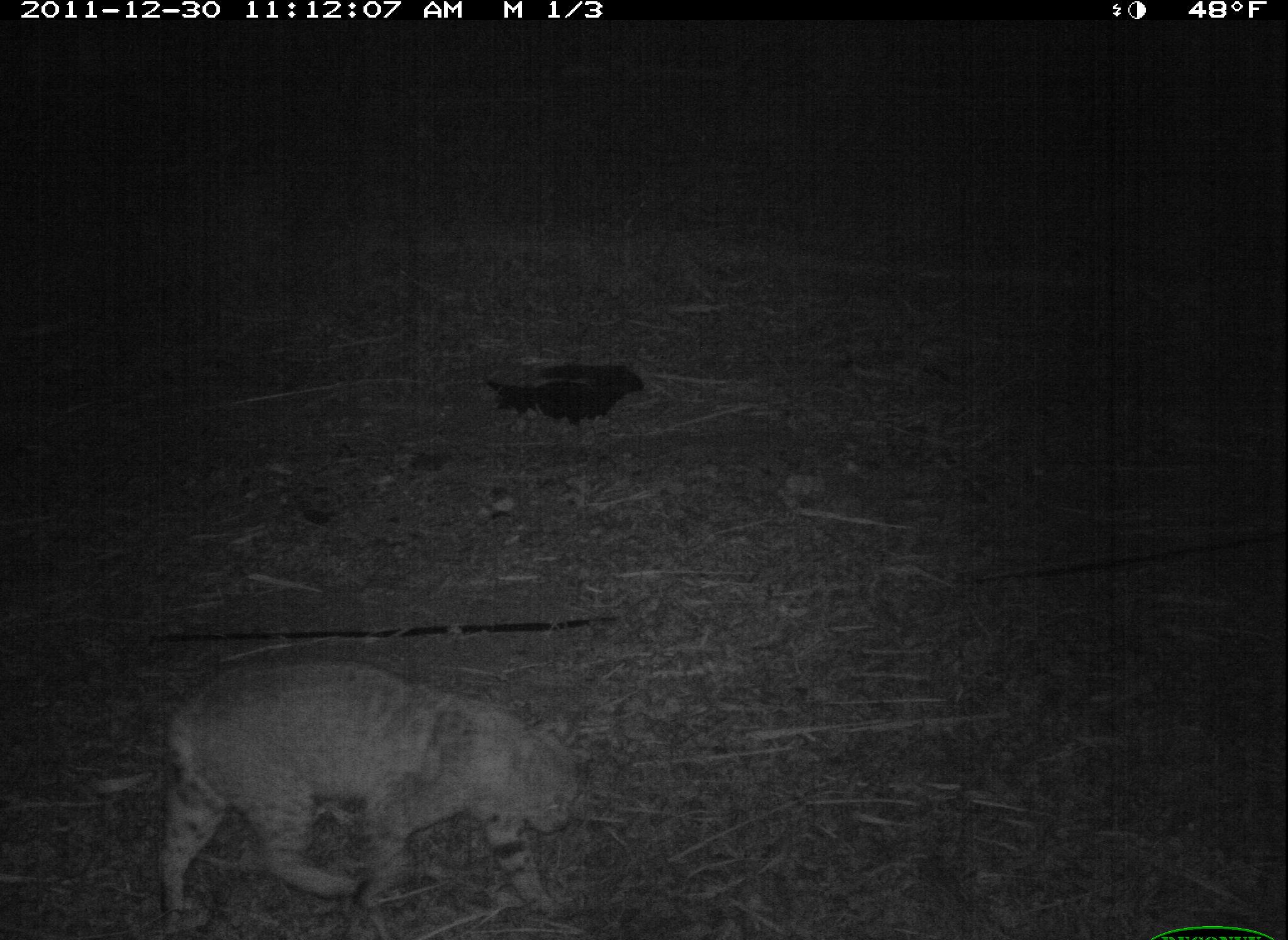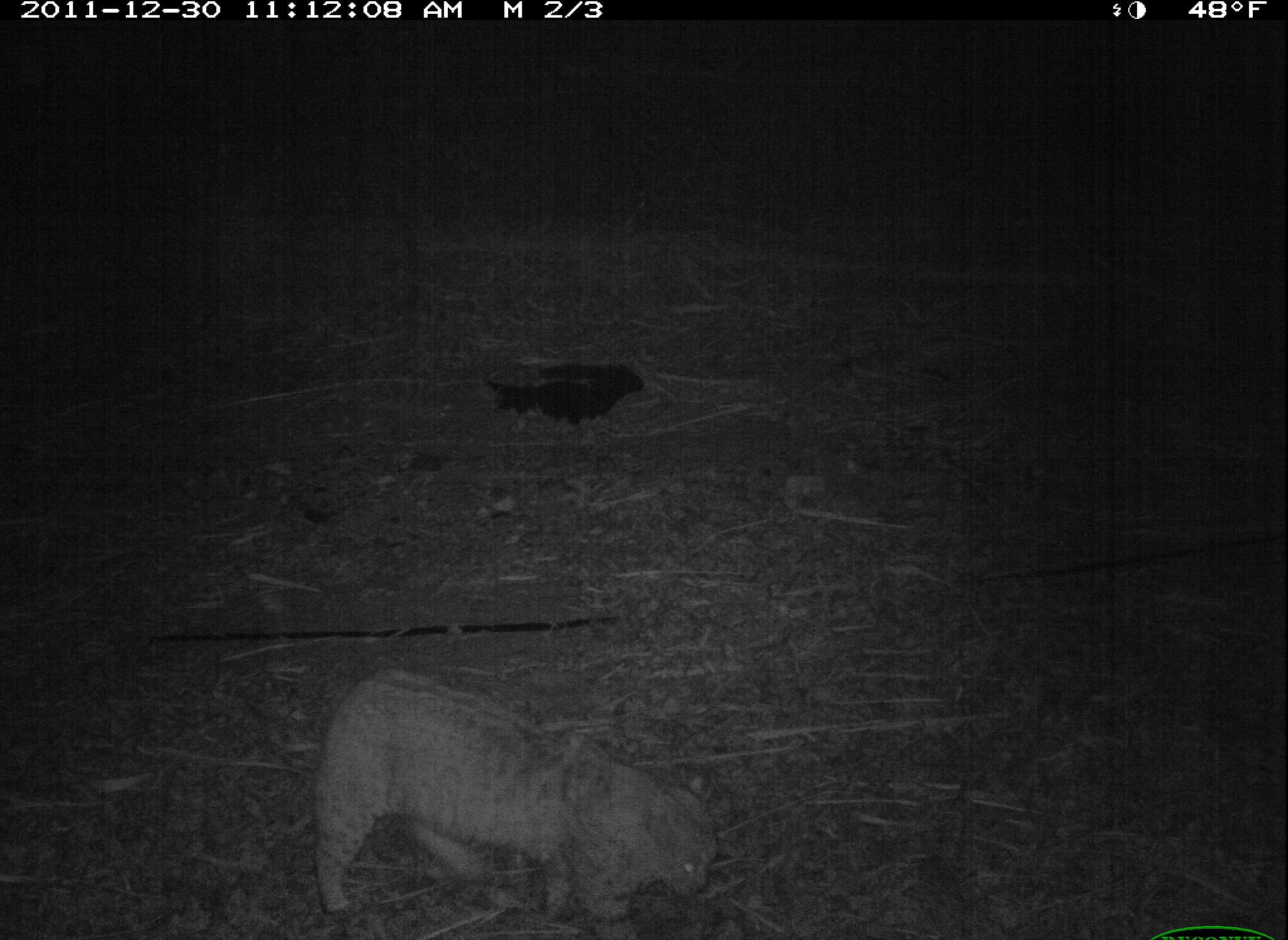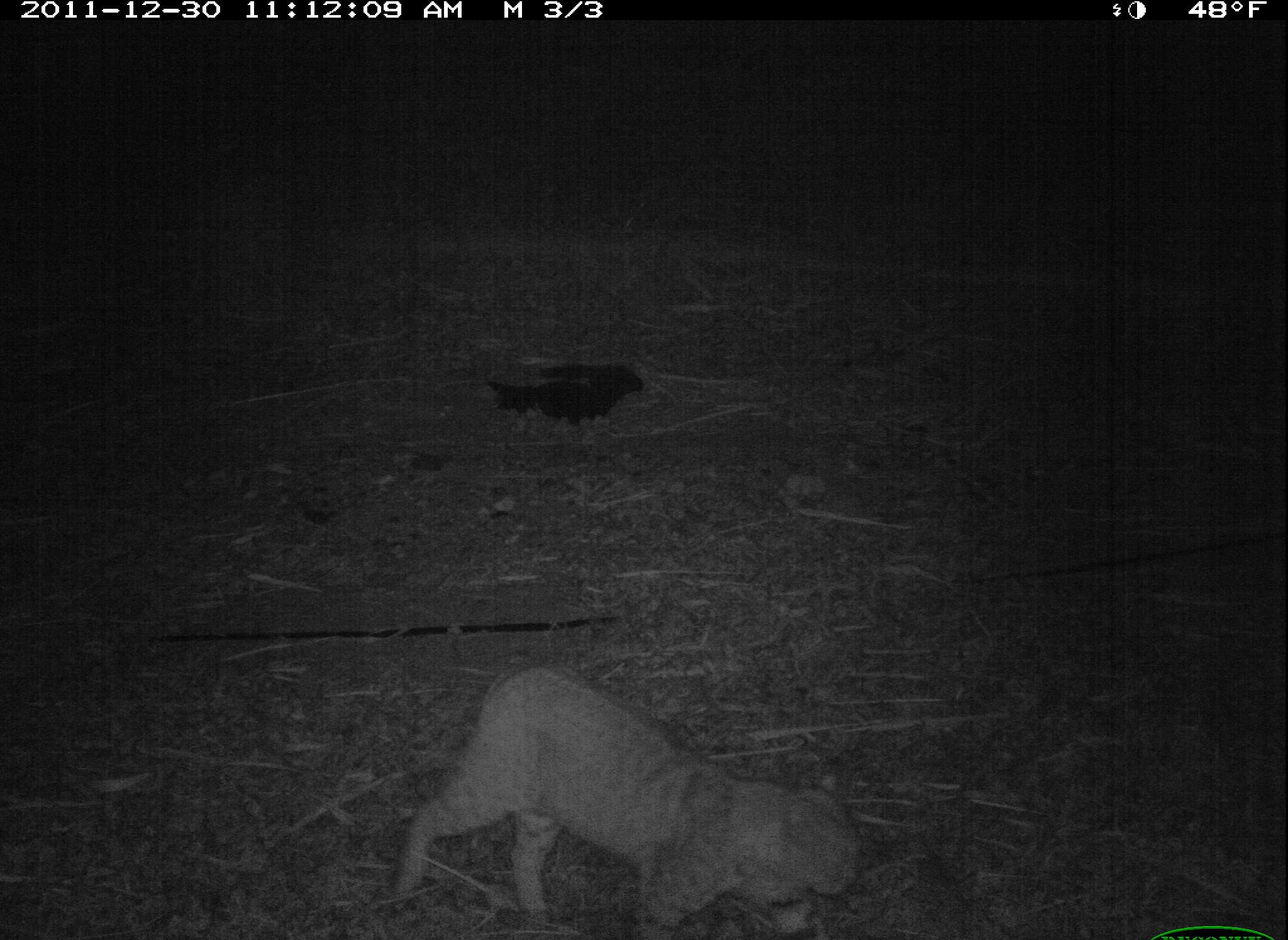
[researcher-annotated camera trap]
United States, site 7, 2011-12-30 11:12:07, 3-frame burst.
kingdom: Animalia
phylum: Chordata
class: Mammalia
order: Carnivora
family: Felidae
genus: Lynx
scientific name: Lynx rufus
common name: bobcat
Bobcat (Lynx rufus).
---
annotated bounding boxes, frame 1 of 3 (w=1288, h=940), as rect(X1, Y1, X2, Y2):
bobcat: rect(151, 659, 621, 928)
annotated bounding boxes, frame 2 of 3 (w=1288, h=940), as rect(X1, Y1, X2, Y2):
bobcat: rect(285, 649, 741, 940)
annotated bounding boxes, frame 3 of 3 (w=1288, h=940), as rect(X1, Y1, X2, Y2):
bobcat: rect(390, 651, 894, 940)